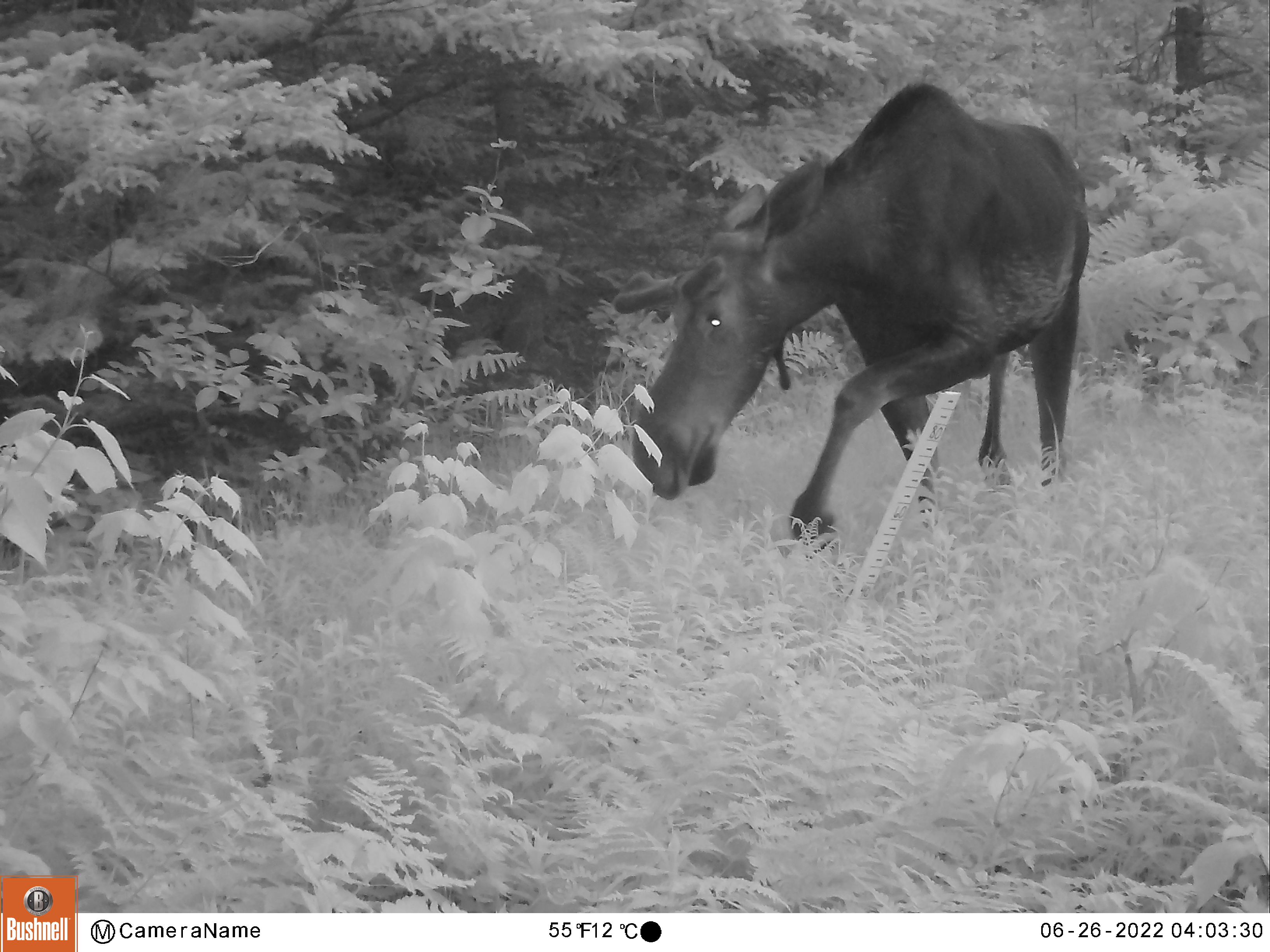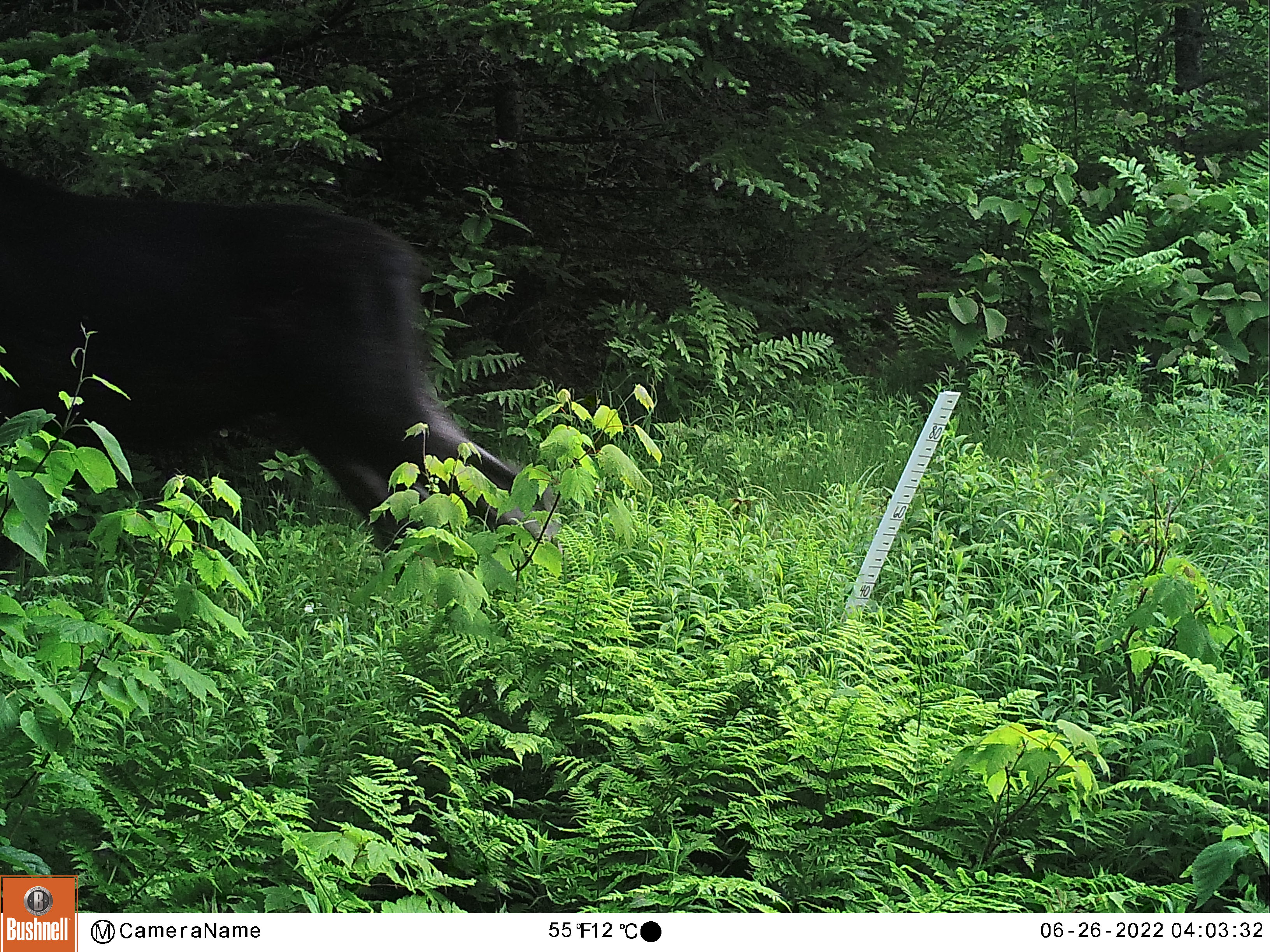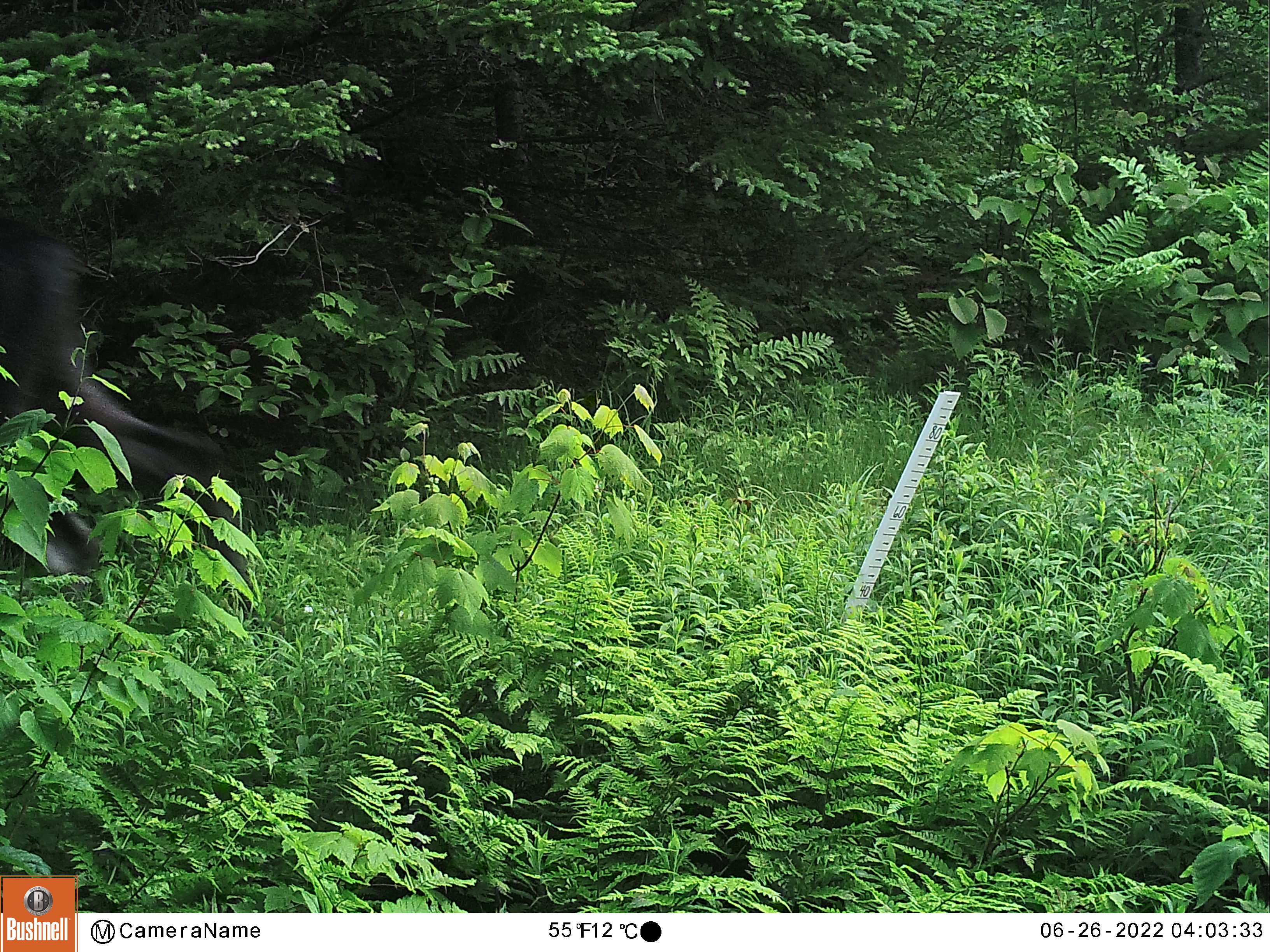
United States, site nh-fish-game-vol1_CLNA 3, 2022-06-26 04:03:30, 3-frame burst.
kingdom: Animalia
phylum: Chordata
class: Mammalia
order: Artiodactyla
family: Cervidae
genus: Alces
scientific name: Alces alces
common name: moose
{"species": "moose (Alces alces)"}